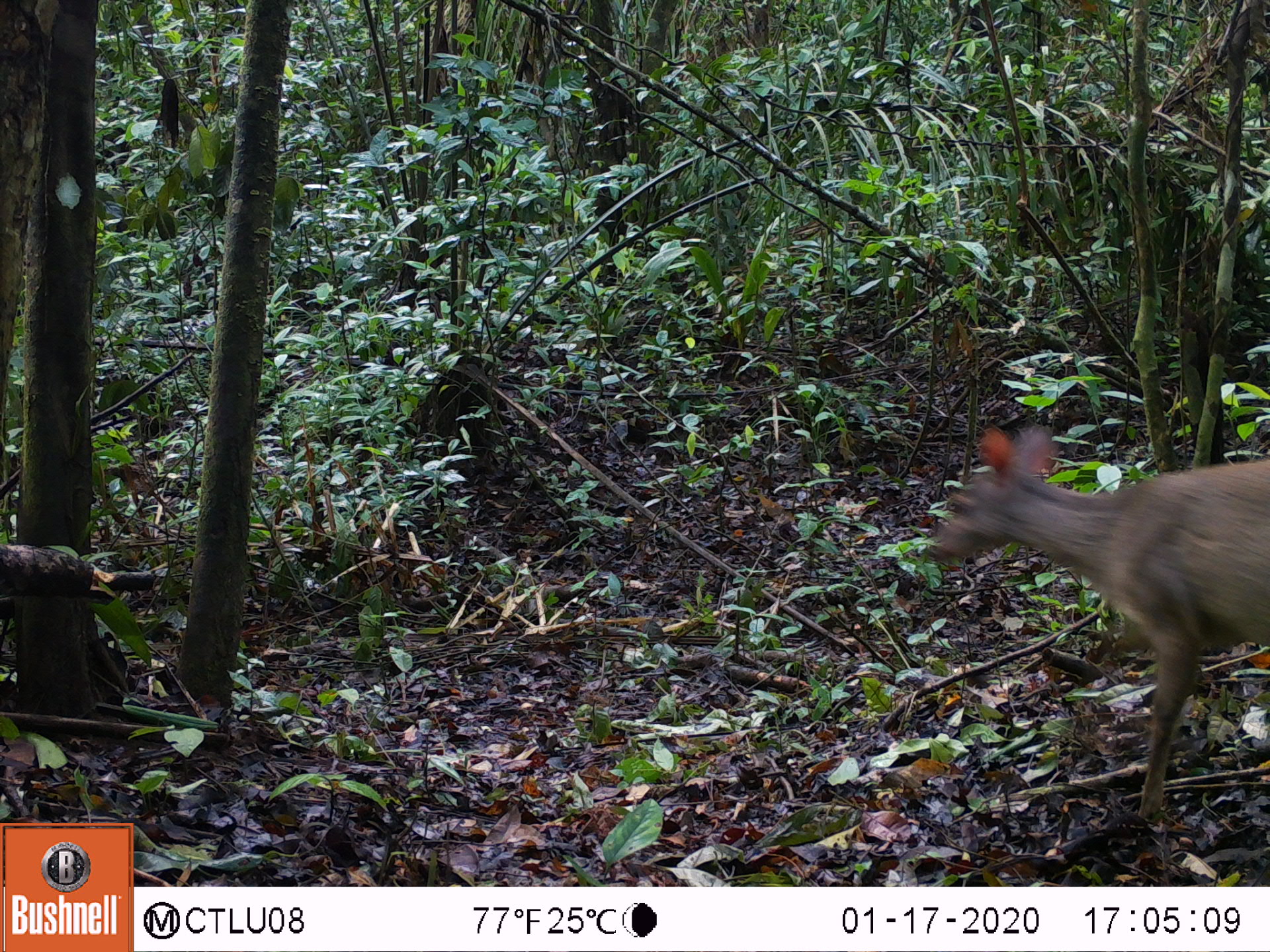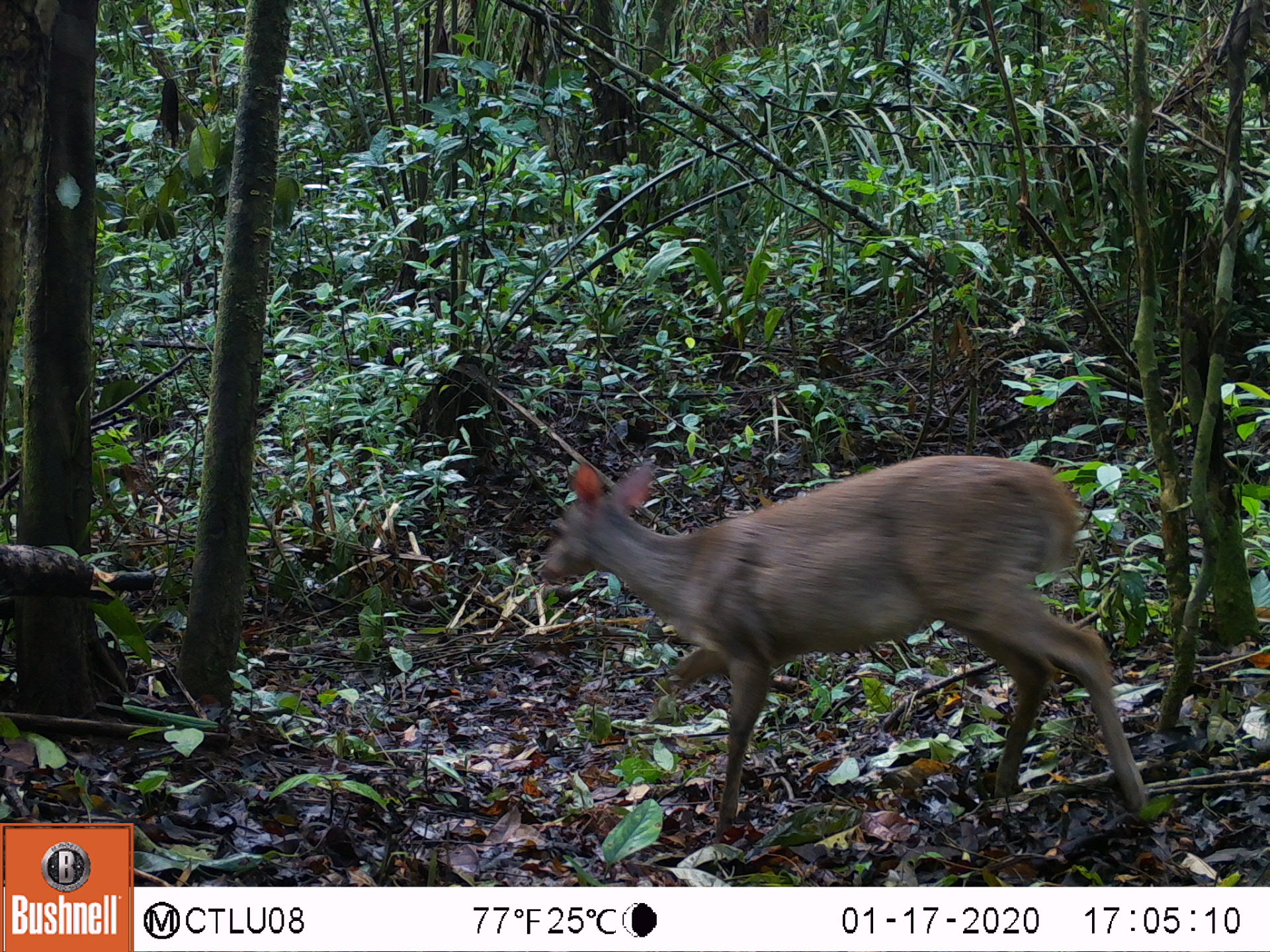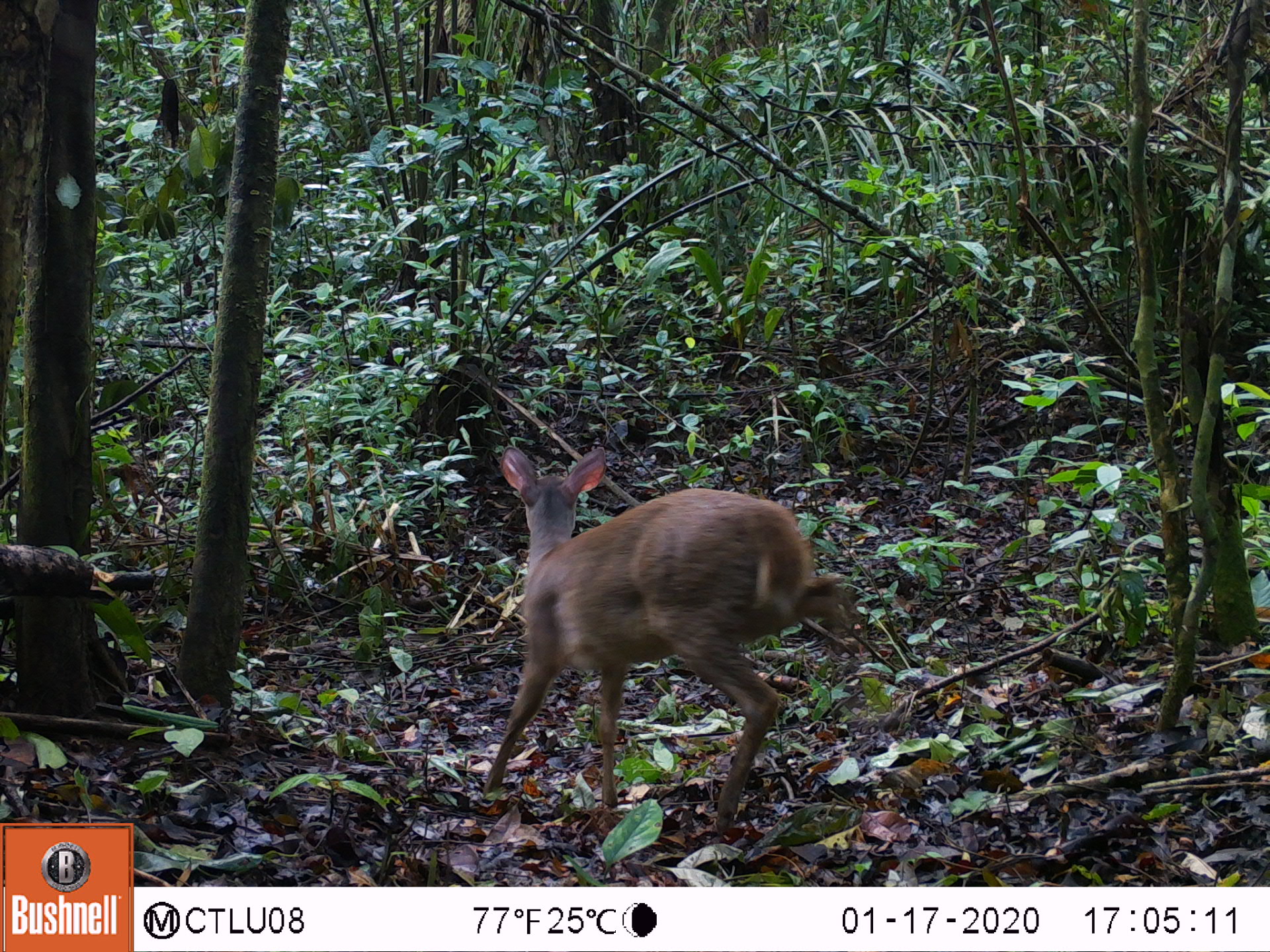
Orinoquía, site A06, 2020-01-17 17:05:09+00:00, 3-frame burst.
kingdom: Animalia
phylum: Chordata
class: Mammalia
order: Artiodactyla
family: Cervidae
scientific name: Cervidae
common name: deer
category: unknown cervid